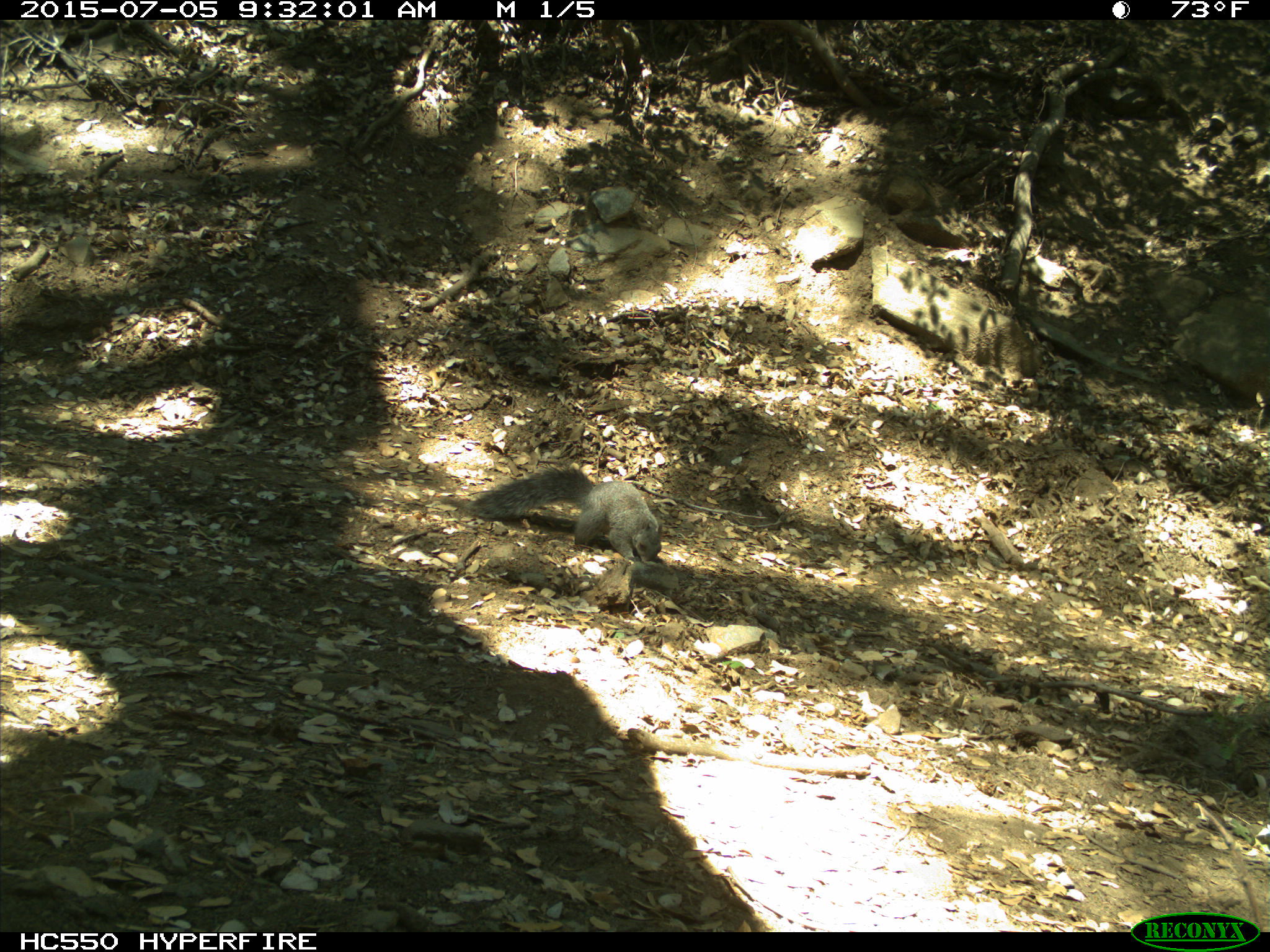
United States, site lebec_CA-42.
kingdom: Animalia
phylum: Chordata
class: Mammalia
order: Rodentia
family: Sciuridae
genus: Sciurus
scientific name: Sciurus carolinensis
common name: eastern gray squirrel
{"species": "Sciurus carolinensis (eastern gray squirrel)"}